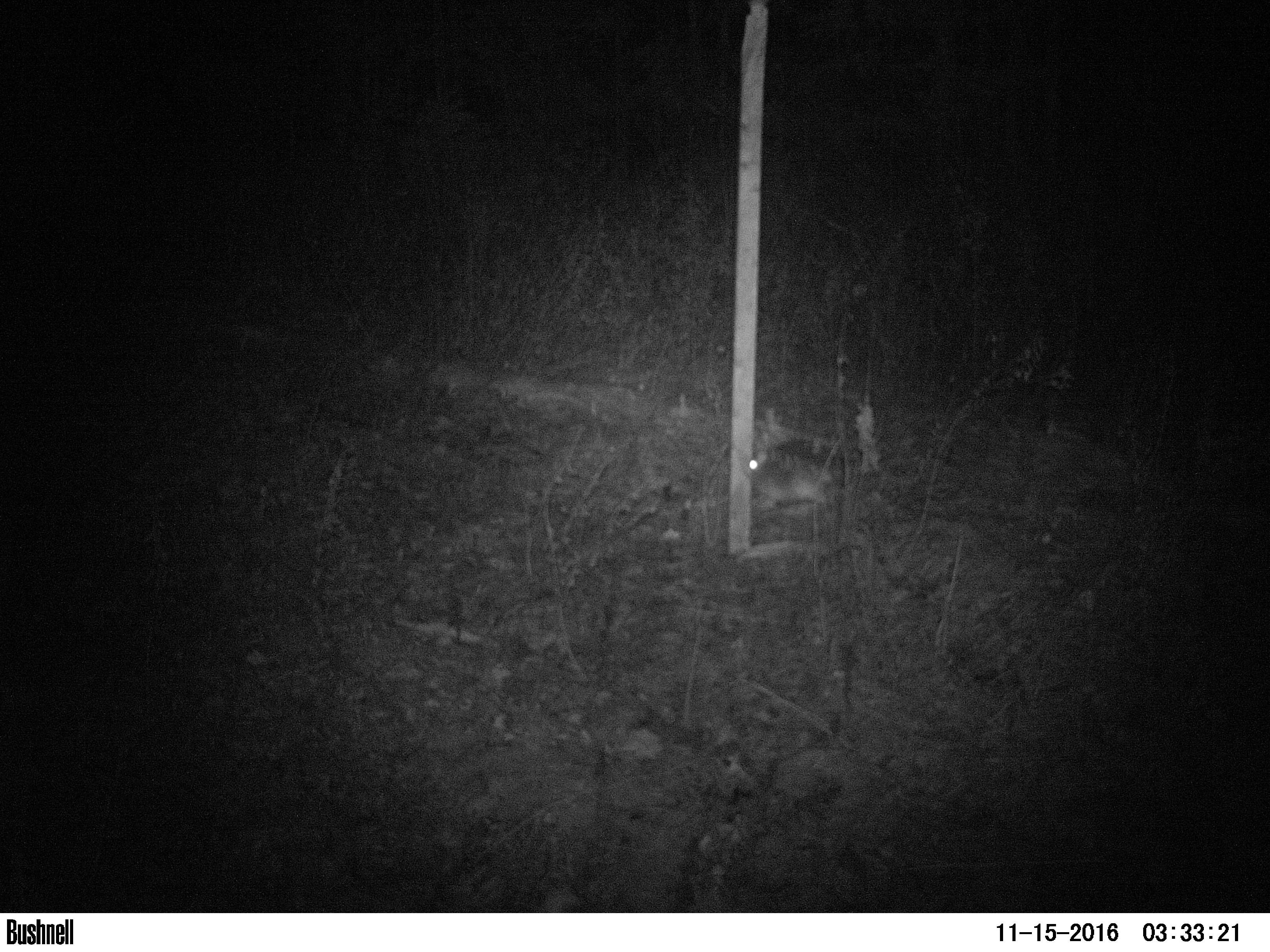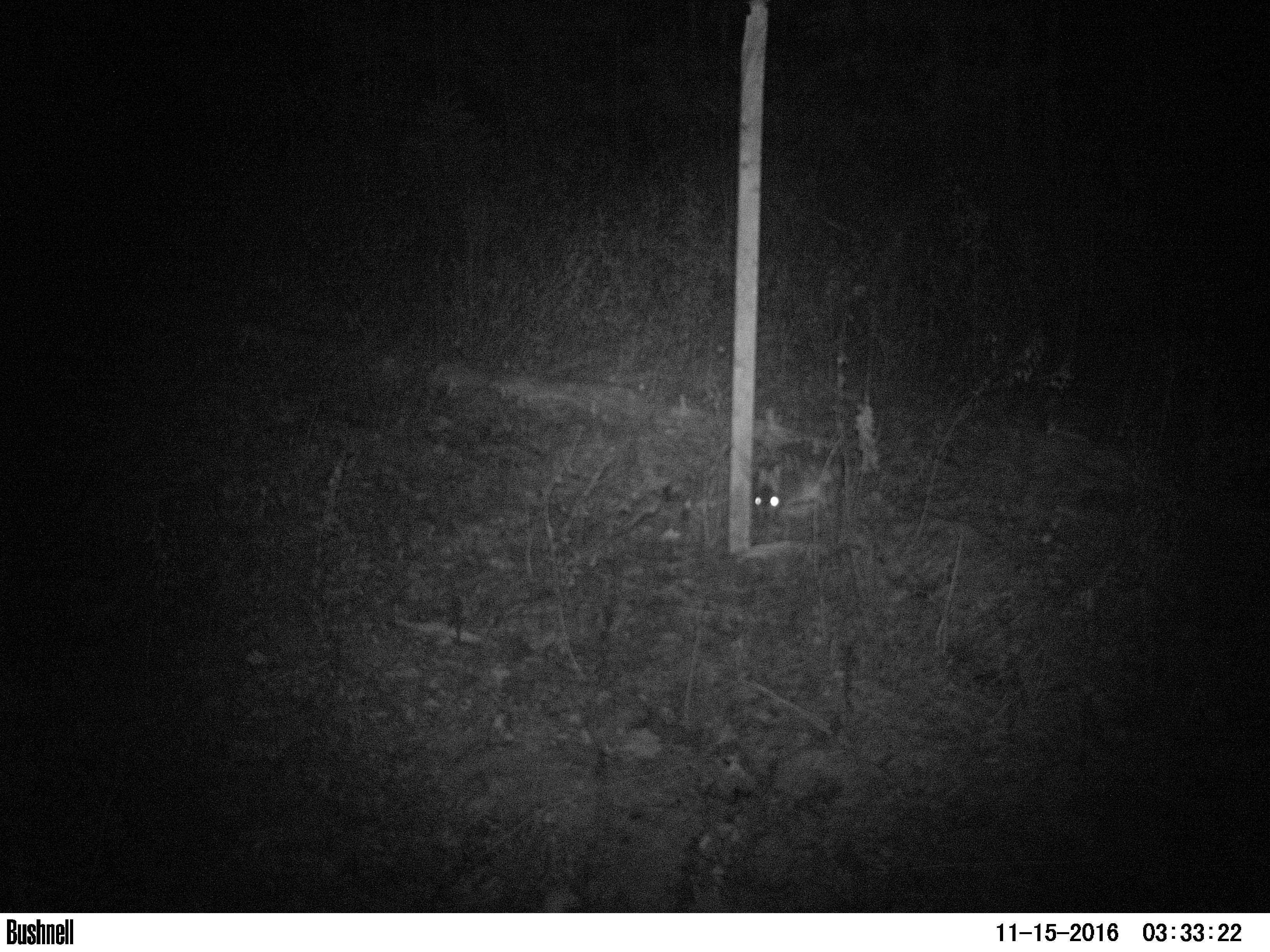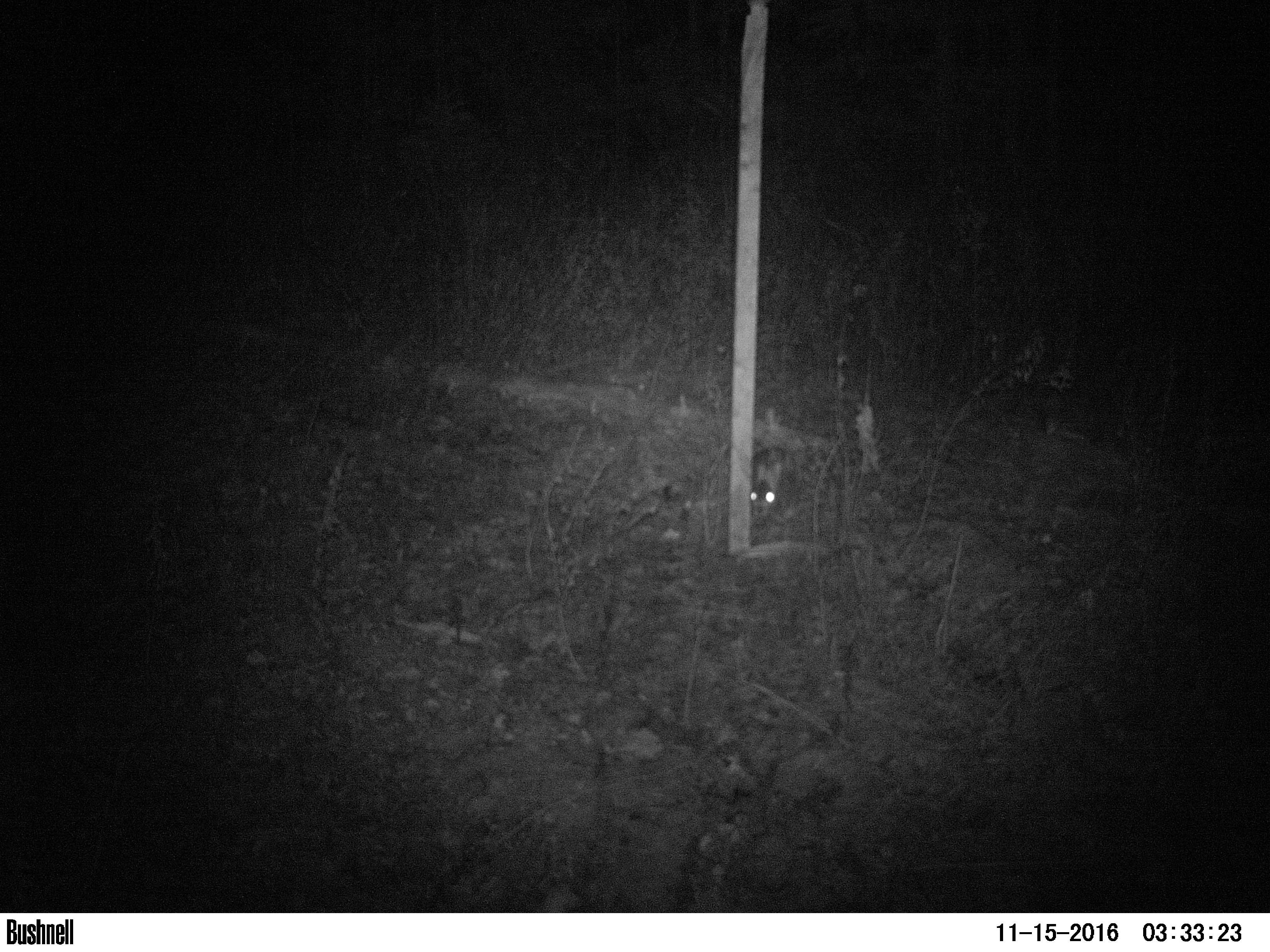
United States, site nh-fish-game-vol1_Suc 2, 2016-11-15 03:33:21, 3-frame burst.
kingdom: Animalia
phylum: Chordata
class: Mammalia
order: Lagomorpha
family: Leporidae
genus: Lepus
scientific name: Lepus americanus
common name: snowshoe hare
Snowshoe hare (Lepus americanus).